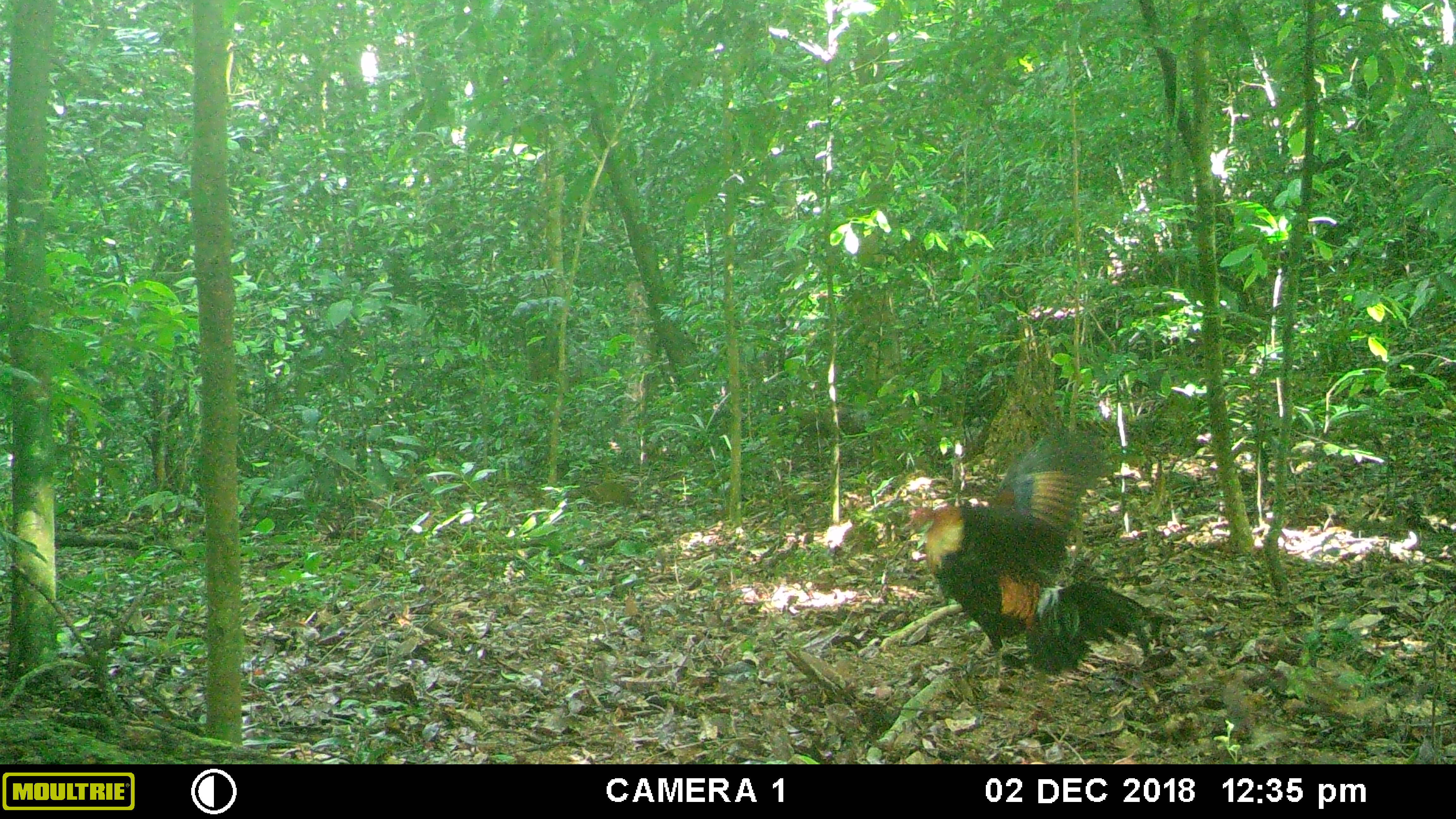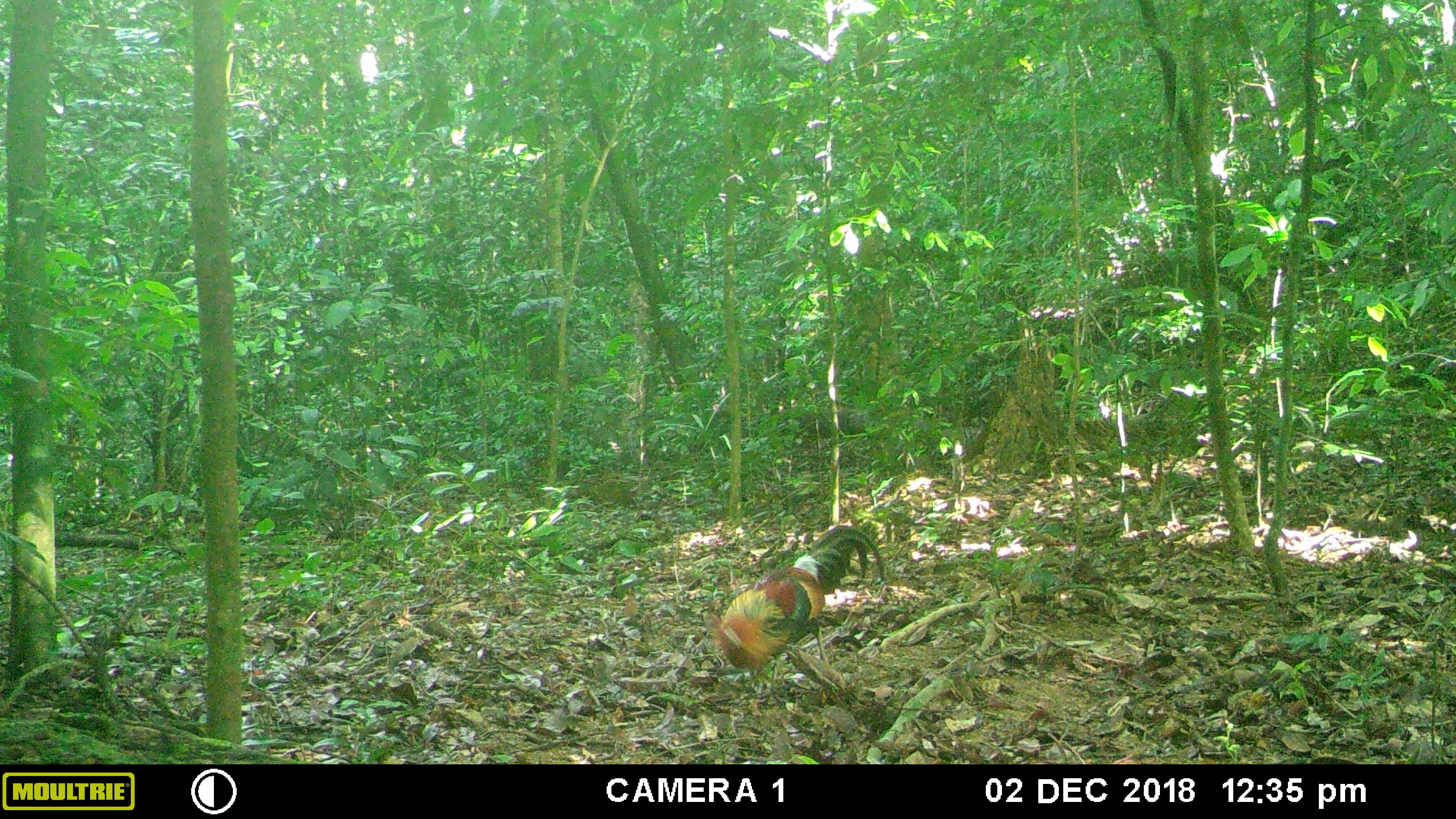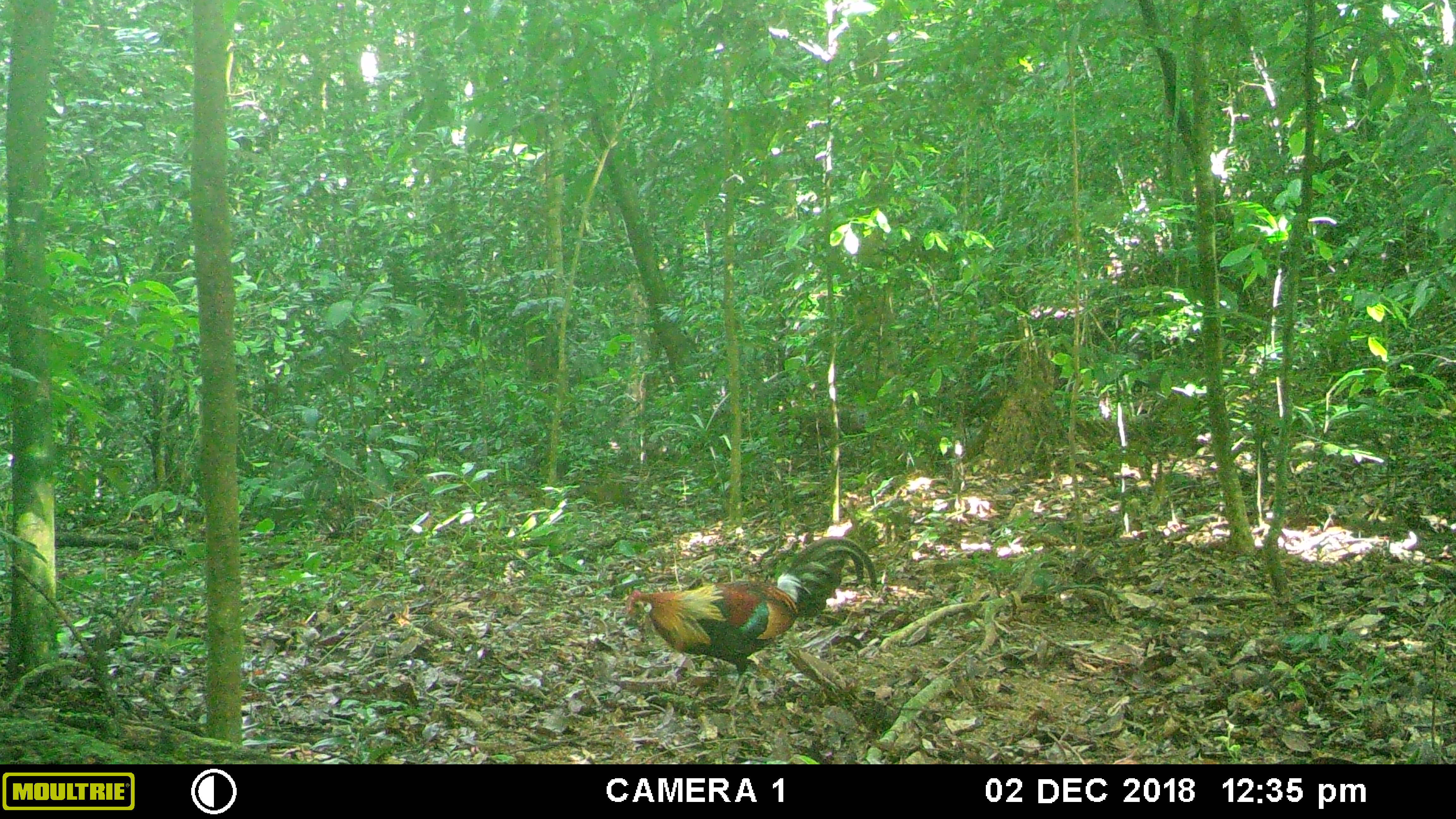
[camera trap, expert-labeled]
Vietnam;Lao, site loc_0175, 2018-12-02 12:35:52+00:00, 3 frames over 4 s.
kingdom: Animalia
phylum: Chordata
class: Aves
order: Galliformes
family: Phasianidae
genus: Gallus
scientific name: Gallus gallus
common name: red junglefowl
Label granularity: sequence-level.